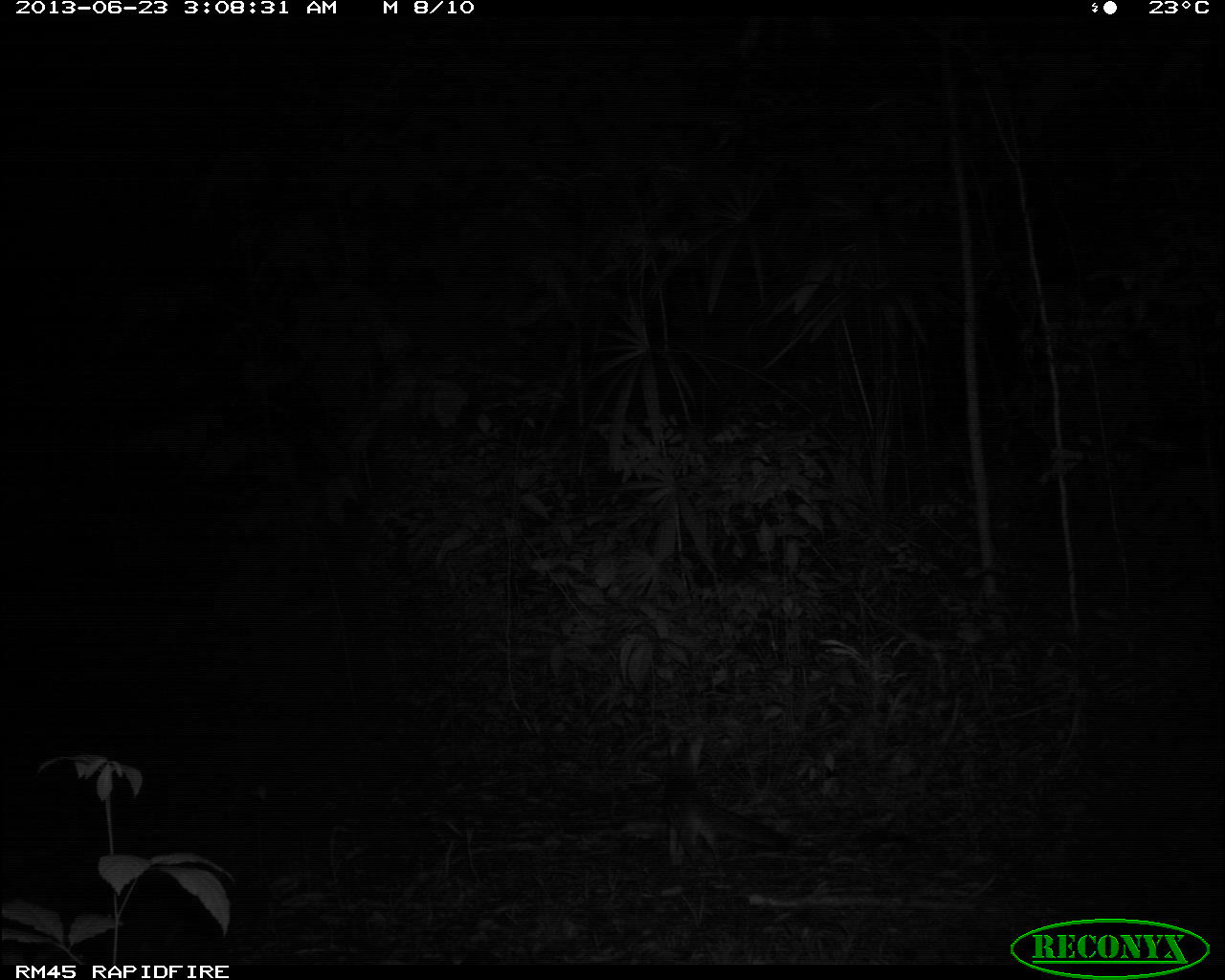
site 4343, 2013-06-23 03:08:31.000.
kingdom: Animalia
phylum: Chordata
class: Mammalia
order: Carnivora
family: Canidae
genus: Urocyon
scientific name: Urocyon cinereoargenteus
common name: gray fox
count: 1